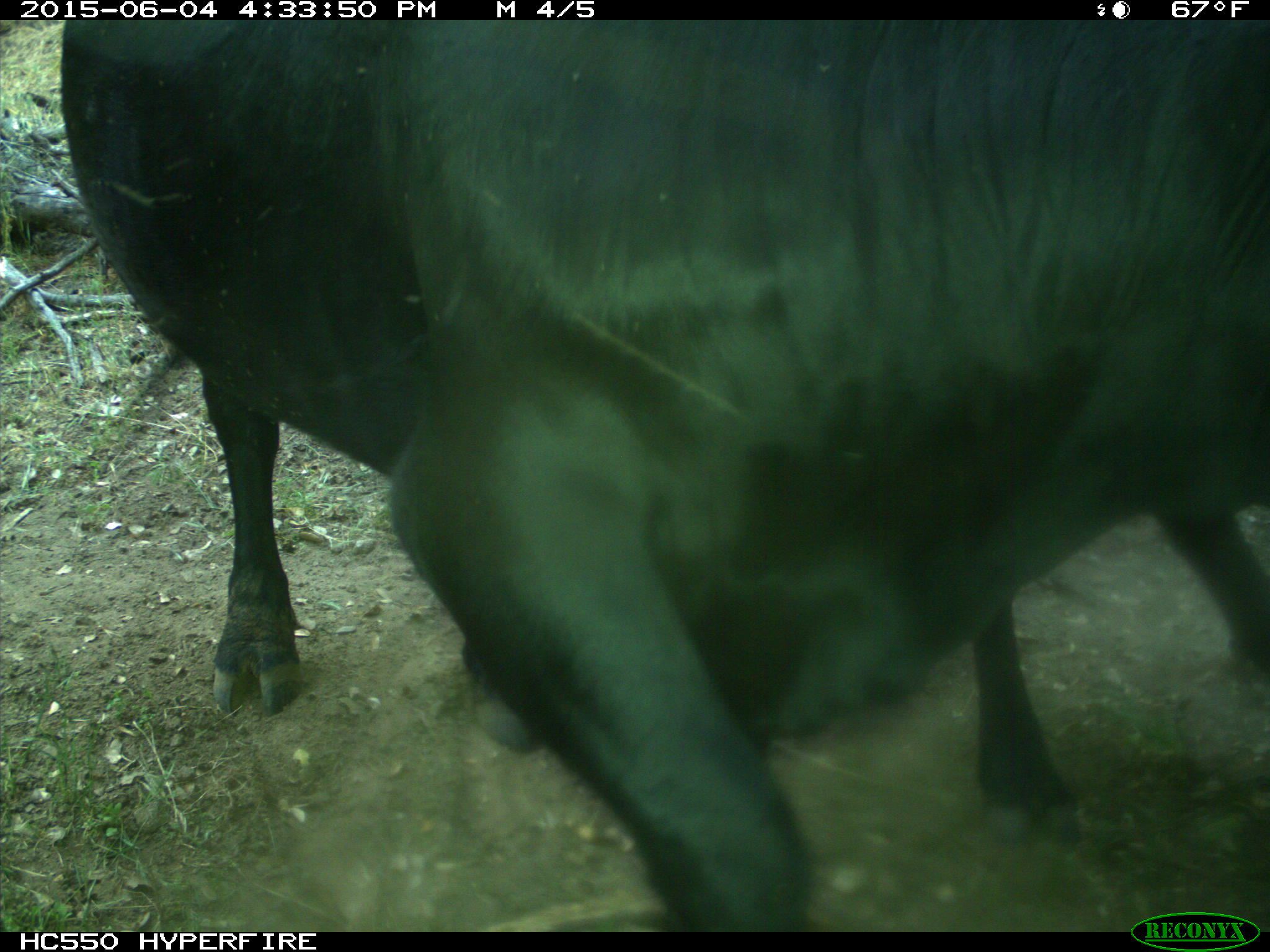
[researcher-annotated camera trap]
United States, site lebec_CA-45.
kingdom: Animalia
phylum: Chordata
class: Mammalia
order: Artiodactyla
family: Bovidae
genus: Bos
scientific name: Bos taurus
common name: domestic cow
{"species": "Bos taurus (domestic cow)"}